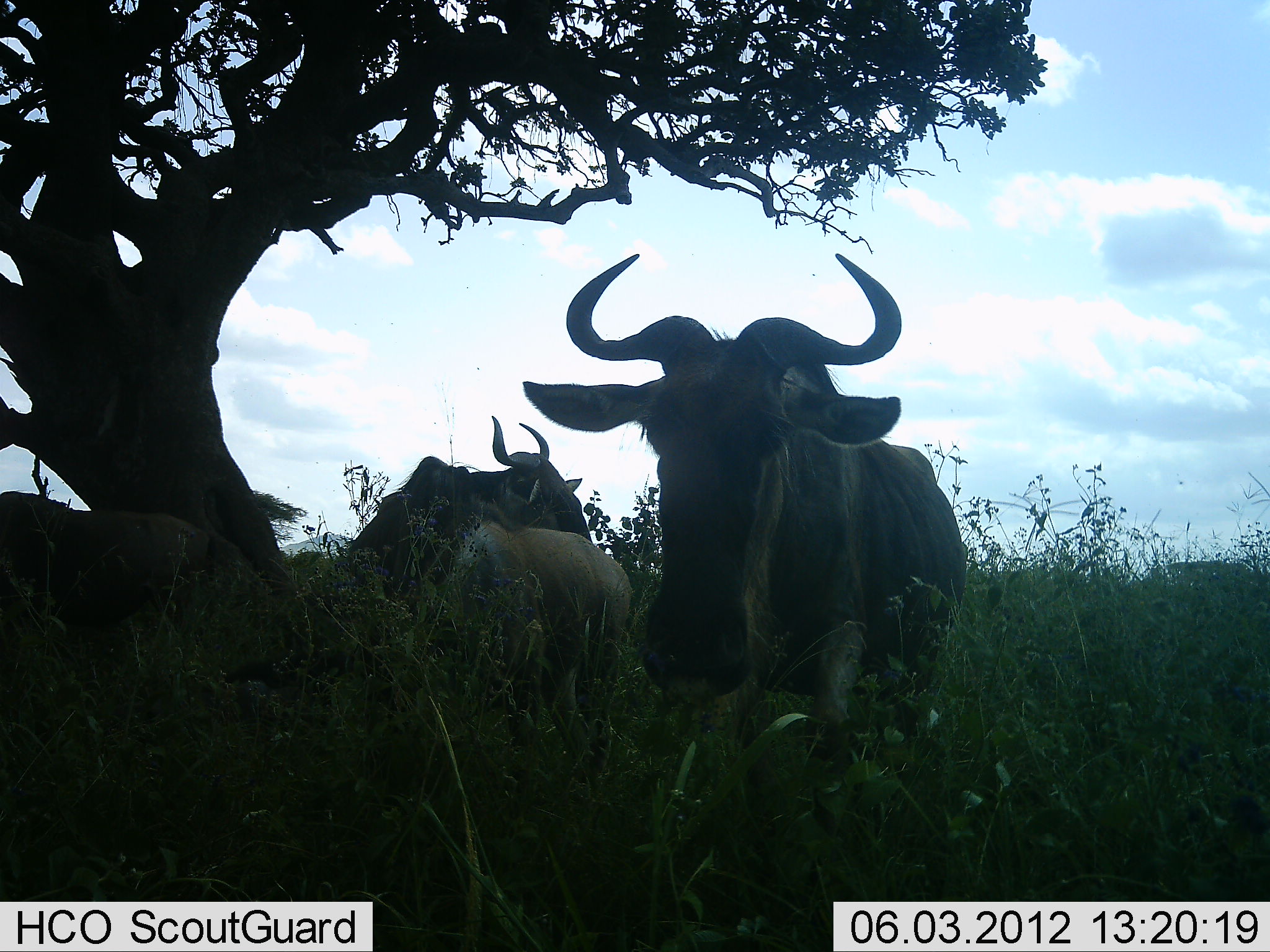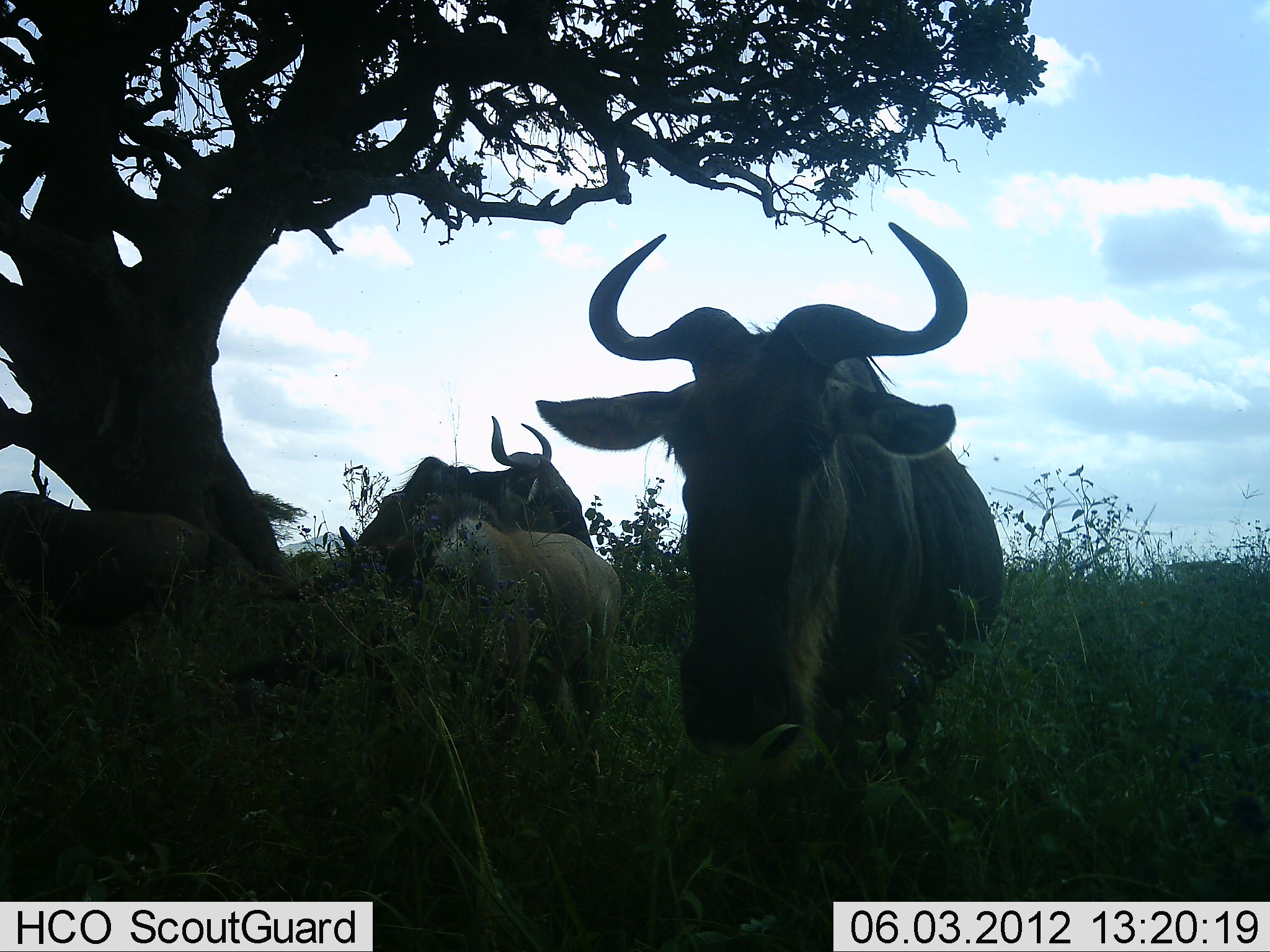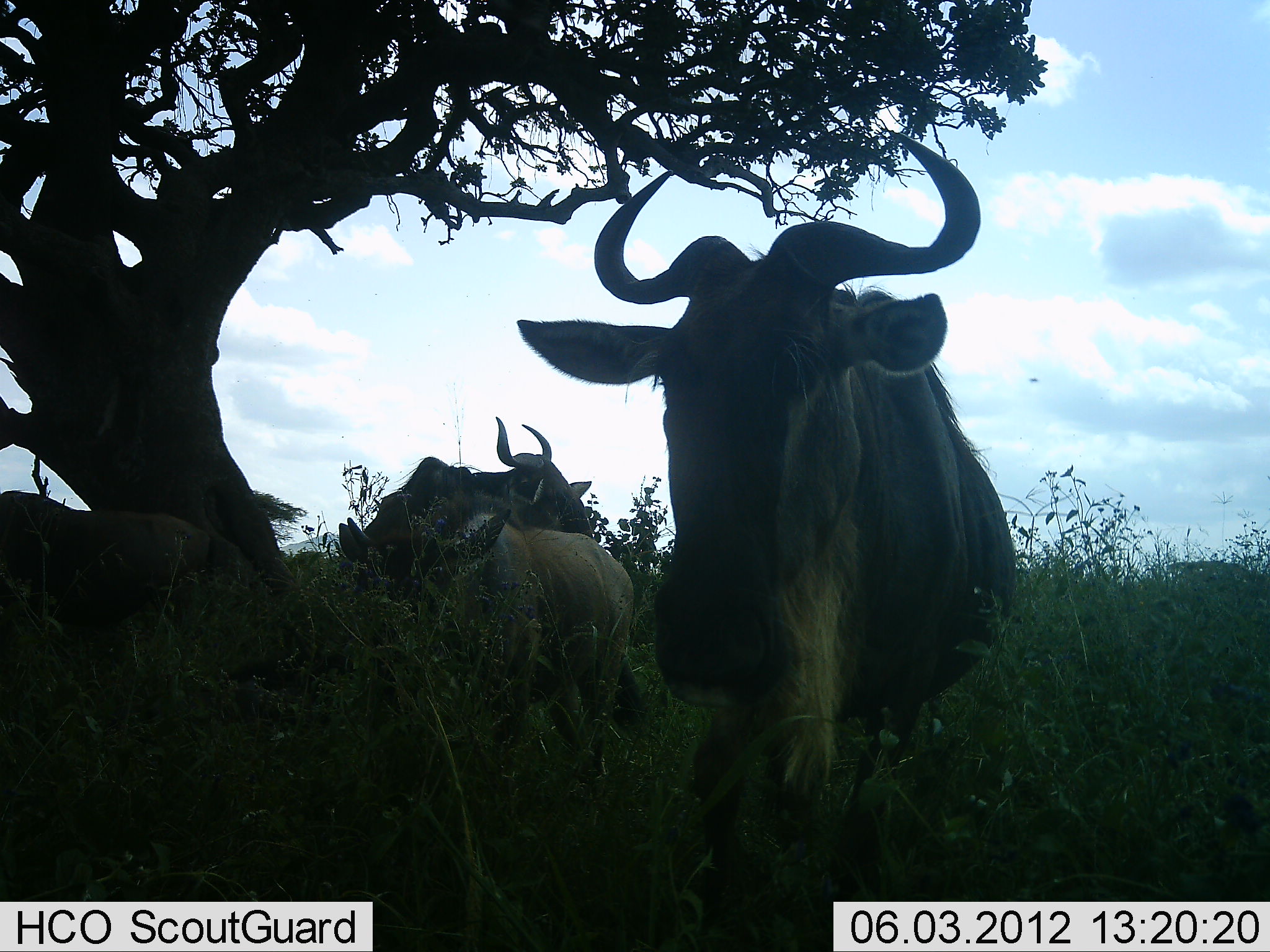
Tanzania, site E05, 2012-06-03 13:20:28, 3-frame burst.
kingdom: Animalia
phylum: Chordata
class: Mammalia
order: Artiodactyla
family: Bovidae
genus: Connochaetes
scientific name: Connochaetes taurinus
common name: blue wildebeest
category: wildebeest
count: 4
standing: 90%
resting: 10%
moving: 20%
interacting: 10%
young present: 40%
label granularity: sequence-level